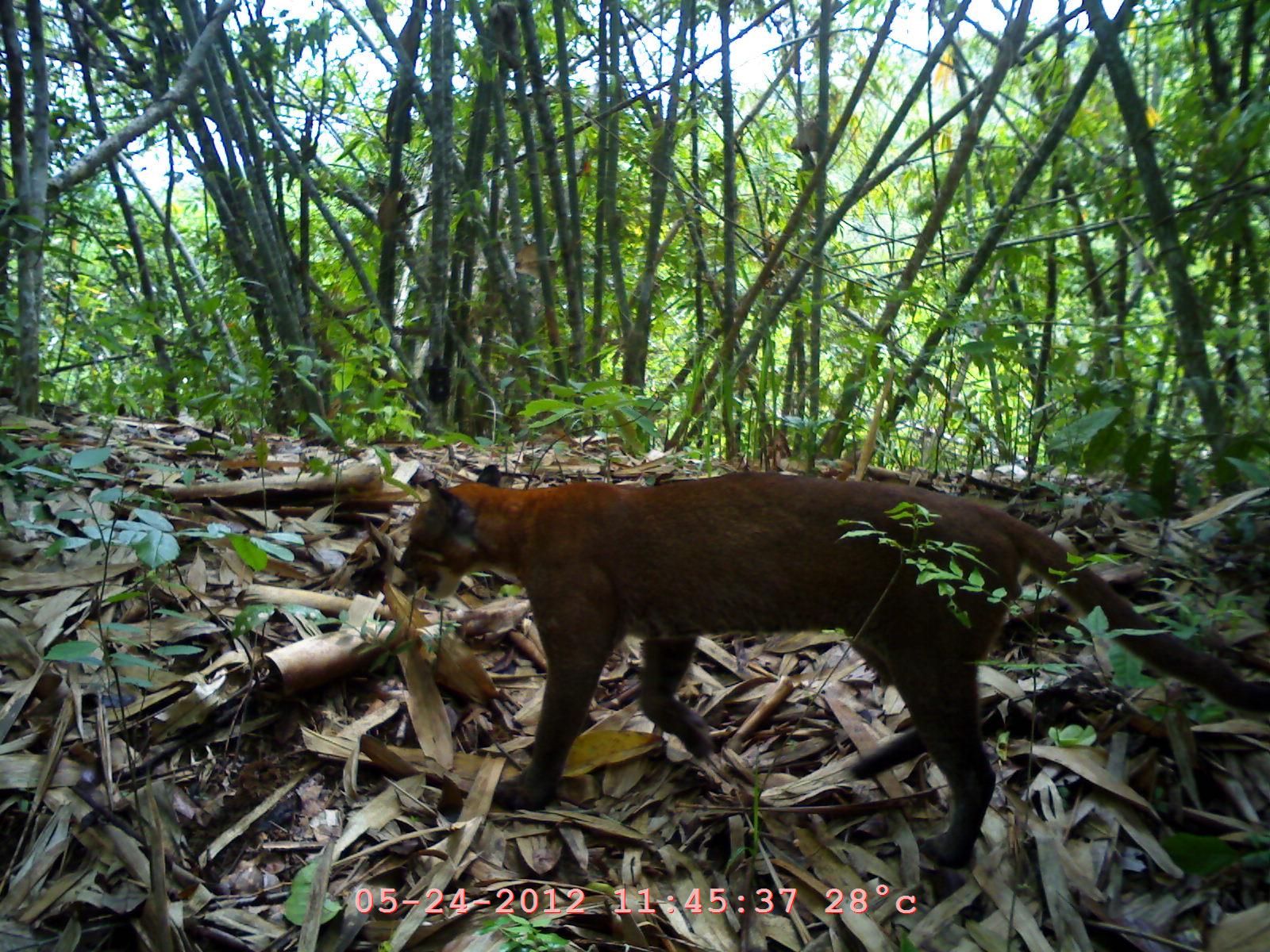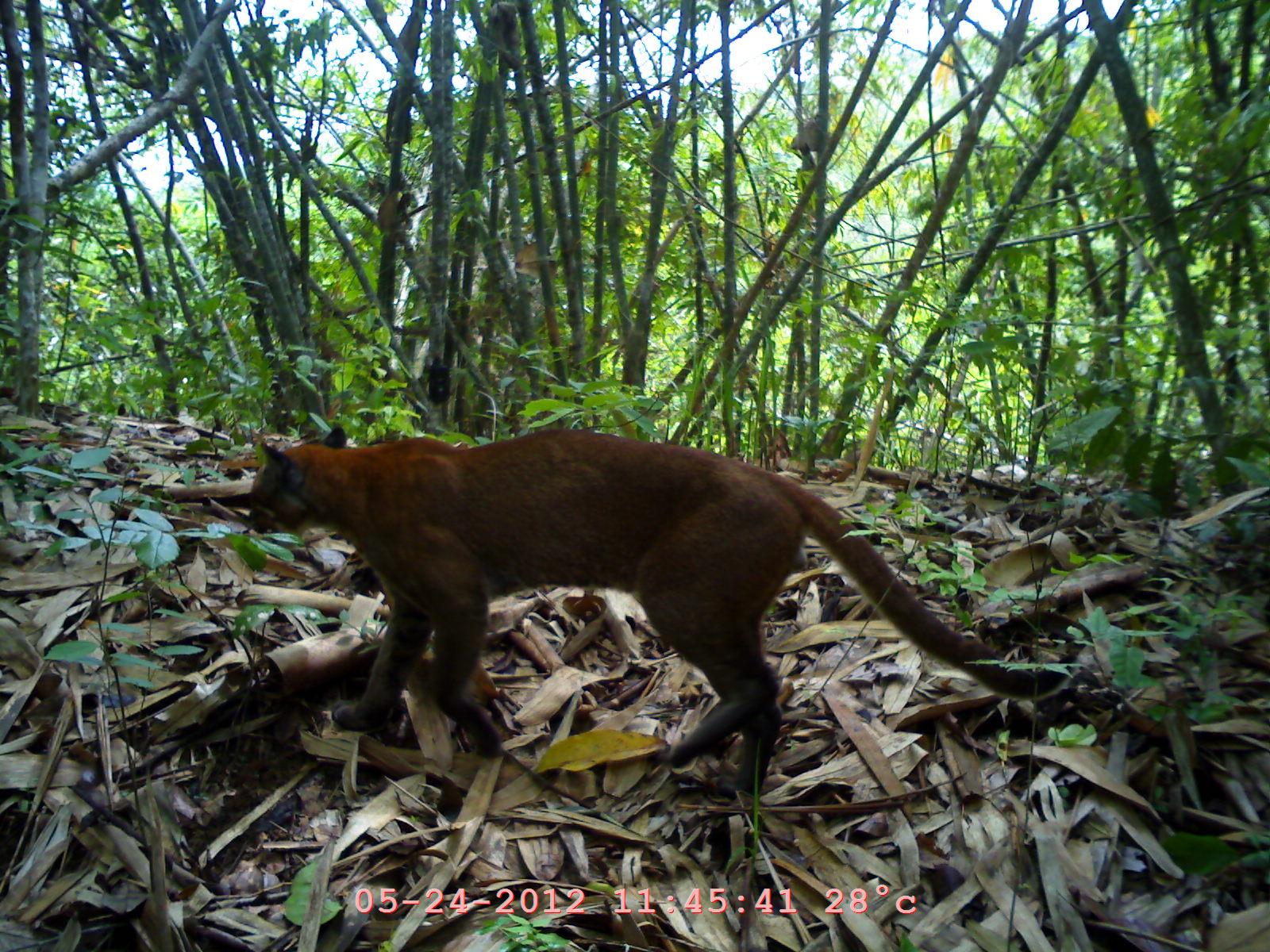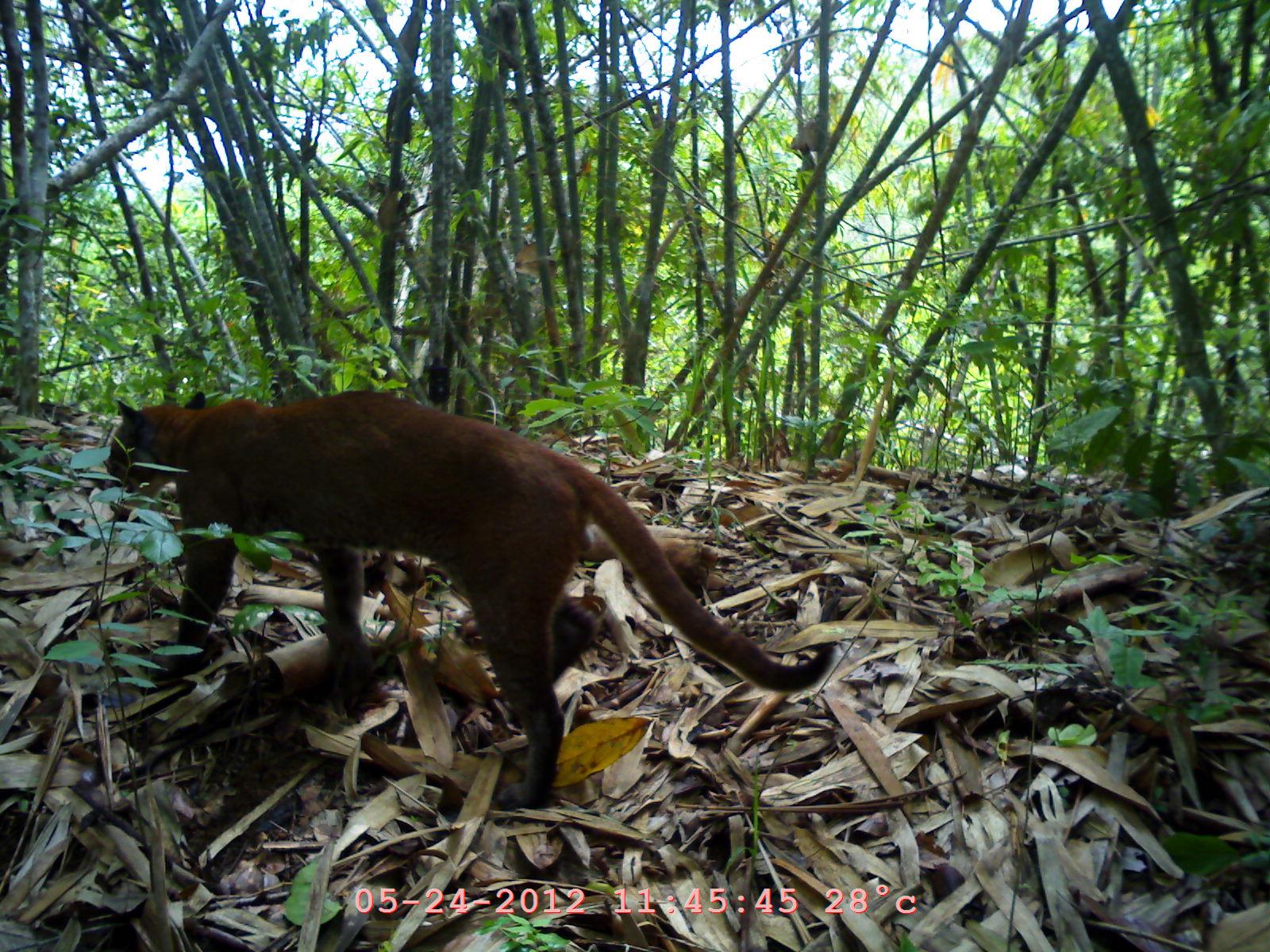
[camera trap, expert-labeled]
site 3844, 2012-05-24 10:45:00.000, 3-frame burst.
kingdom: Animalia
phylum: Chordata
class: Mammalia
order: Carnivora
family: Felidae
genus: Catopuma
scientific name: Catopuma temminckii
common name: asian golden cat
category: pardofelis temminckii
Pardofelis temminckii (asian golden cat) (Catopuma temminckii), count 1.